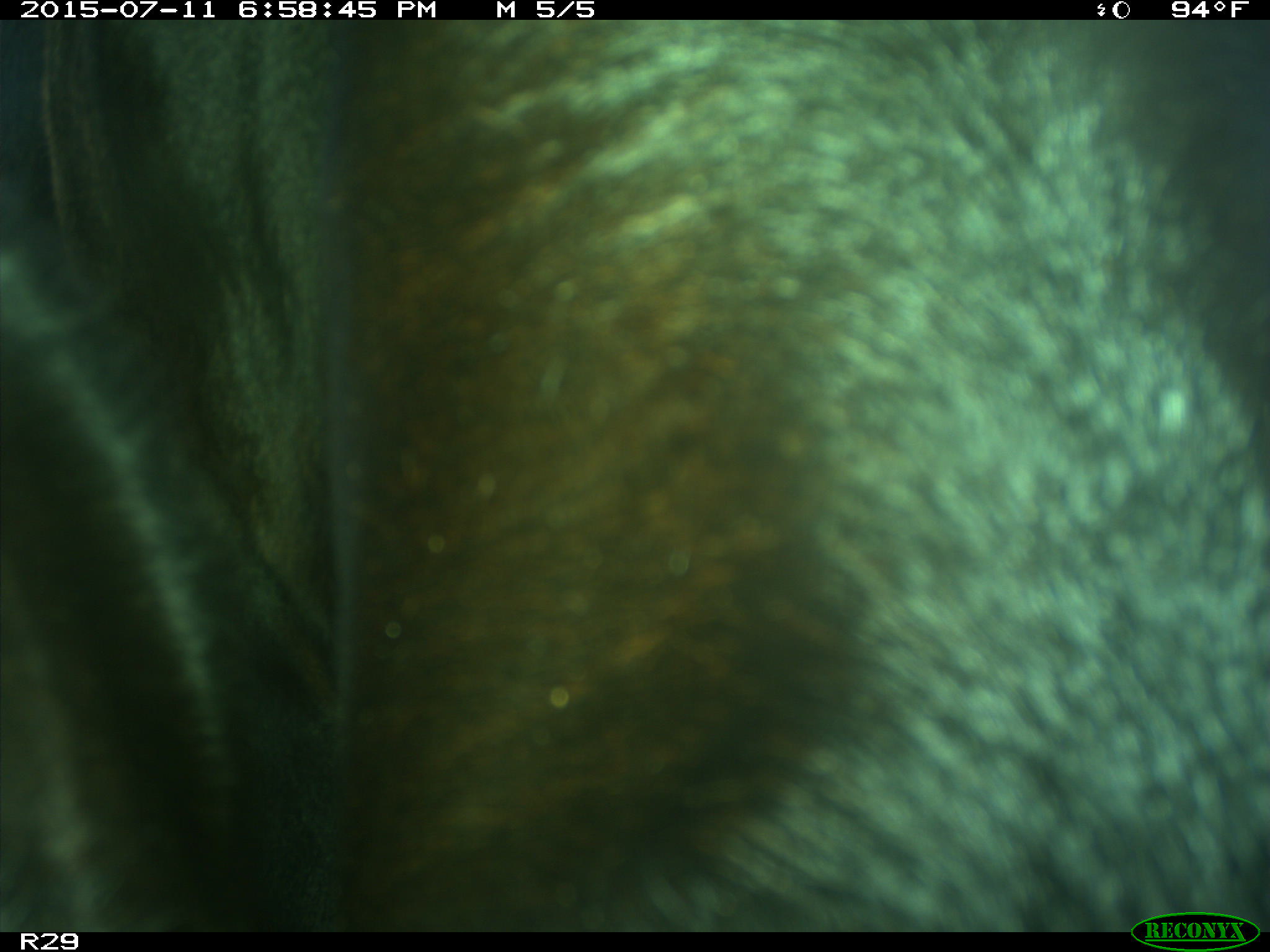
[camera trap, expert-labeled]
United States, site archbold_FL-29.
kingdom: Animalia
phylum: Chordata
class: Mammalia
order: Artiodactyla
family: Bovidae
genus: Bos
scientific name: Bos taurus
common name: domestic cow